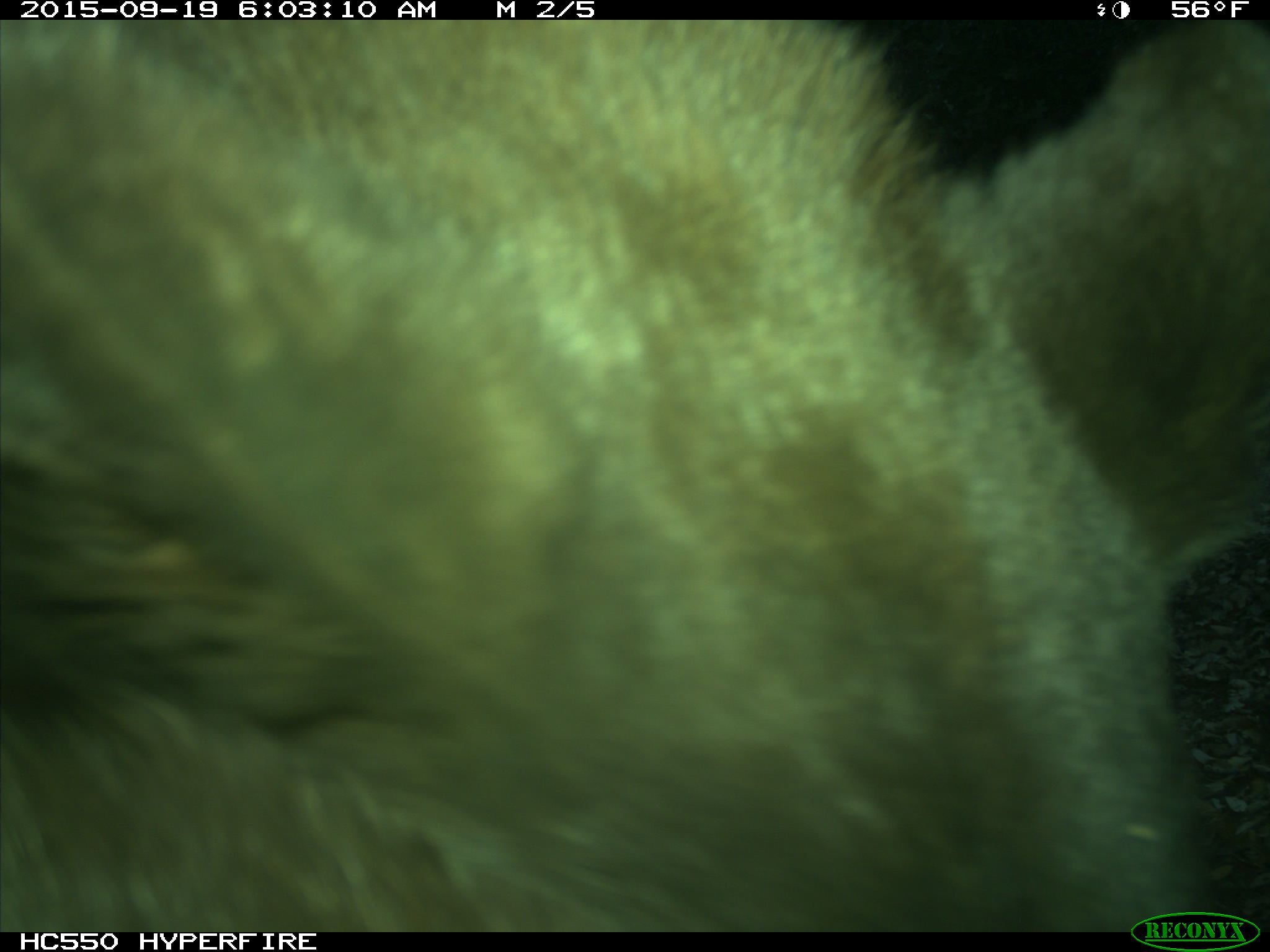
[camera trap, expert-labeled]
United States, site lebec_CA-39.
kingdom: Animalia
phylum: Chordata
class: Mammalia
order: Carnivora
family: Ursidae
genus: Ursus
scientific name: Ursus americanus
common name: american black bear